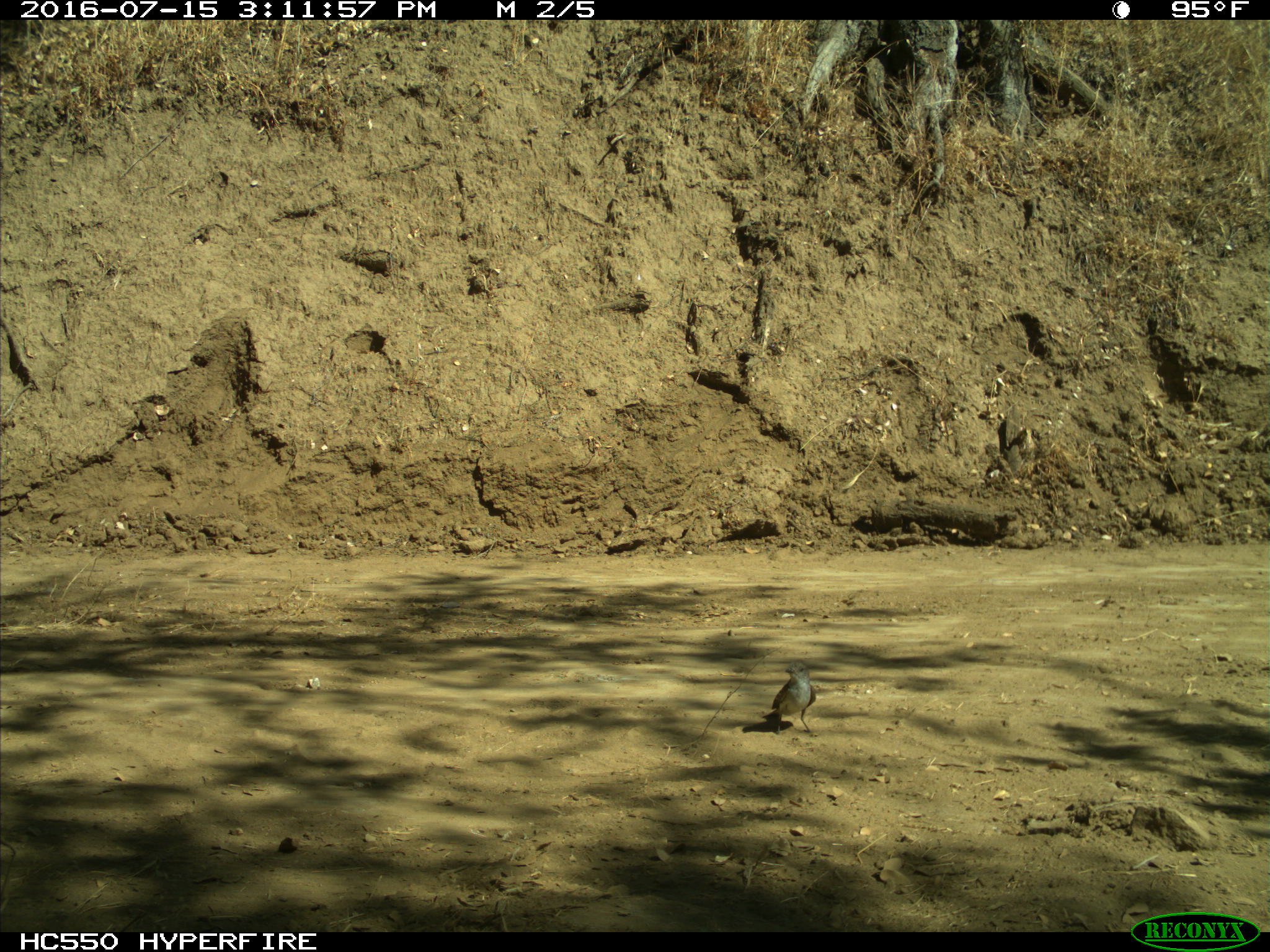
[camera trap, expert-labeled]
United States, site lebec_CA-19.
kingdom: Animalia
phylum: Chordata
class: Aves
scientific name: Aves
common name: birds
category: unidentified bird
Unidentified bird (birds) (Aves).